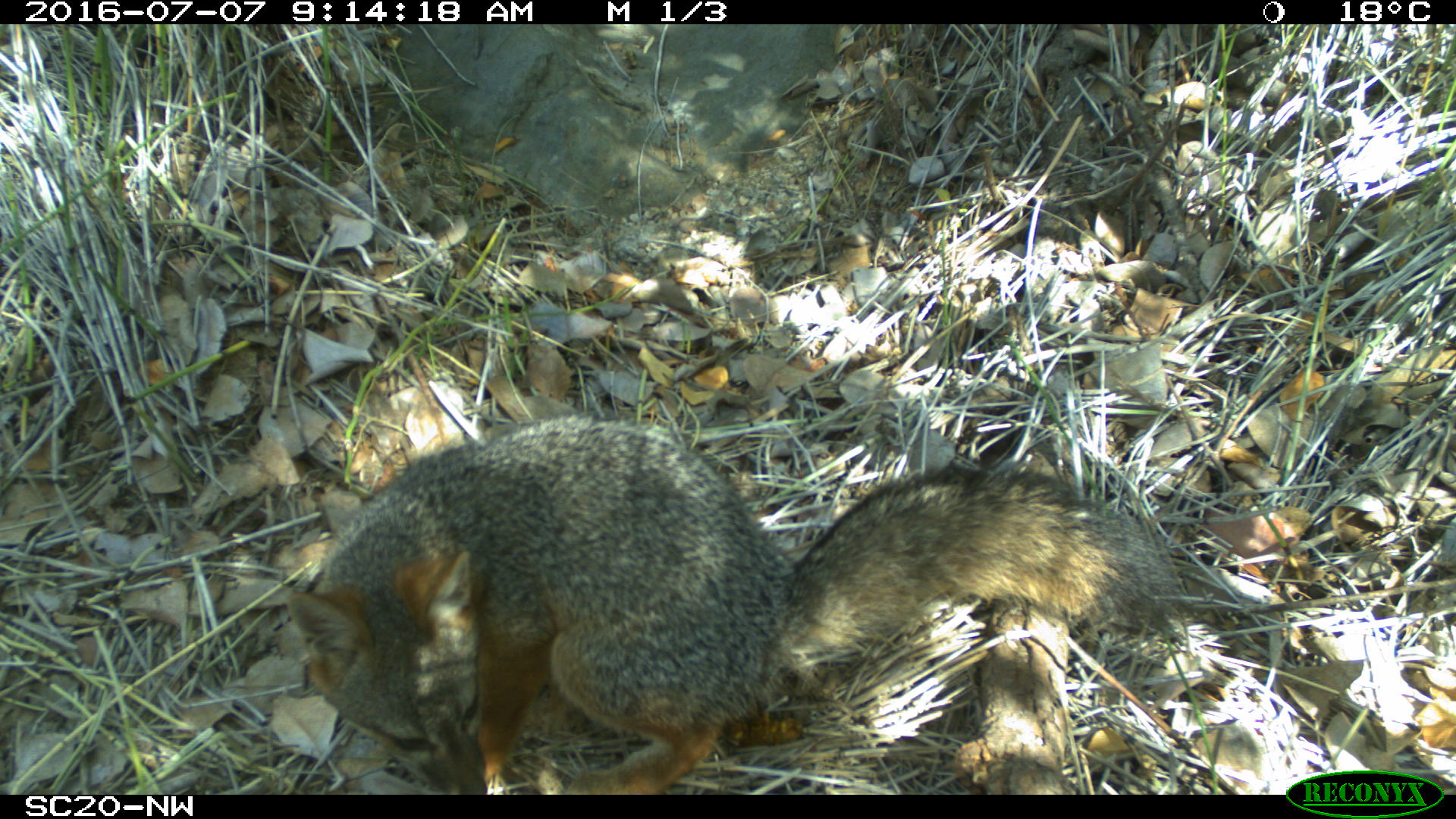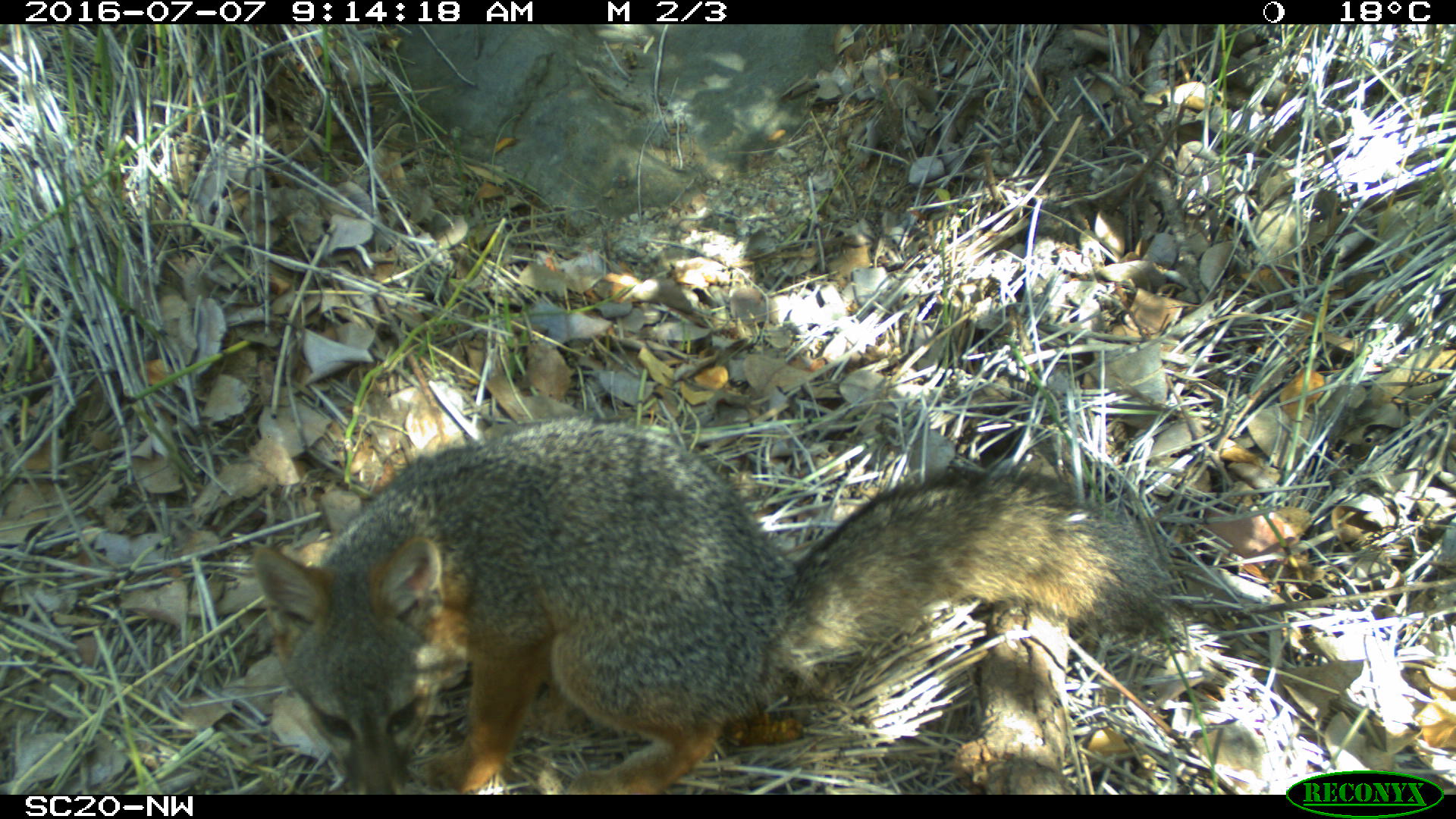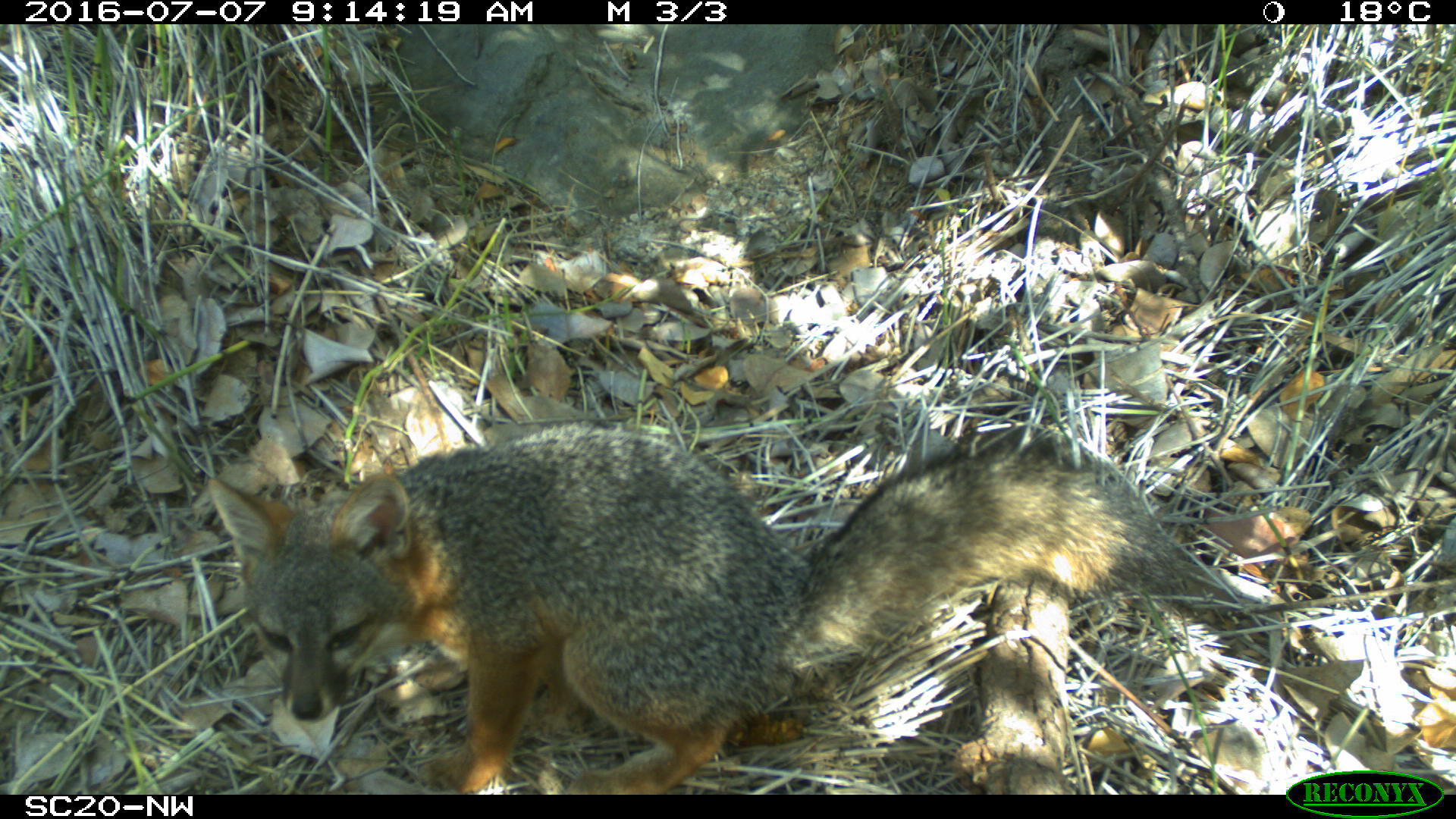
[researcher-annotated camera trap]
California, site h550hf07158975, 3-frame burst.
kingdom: Animalia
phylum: Chordata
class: Mammalia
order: Carnivora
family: Canidae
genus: Urocyon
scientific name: Urocyon littoralis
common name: island fox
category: fox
Fox (island fox) (Urocyon littoralis).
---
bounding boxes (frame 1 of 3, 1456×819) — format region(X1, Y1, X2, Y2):
fox: region(287, 416, 1172, 795)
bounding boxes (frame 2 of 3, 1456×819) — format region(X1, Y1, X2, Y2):
fox: region(254, 416, 1169, 795)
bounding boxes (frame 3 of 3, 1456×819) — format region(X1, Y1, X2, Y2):
fox: region(205, 420, 1169, 795)